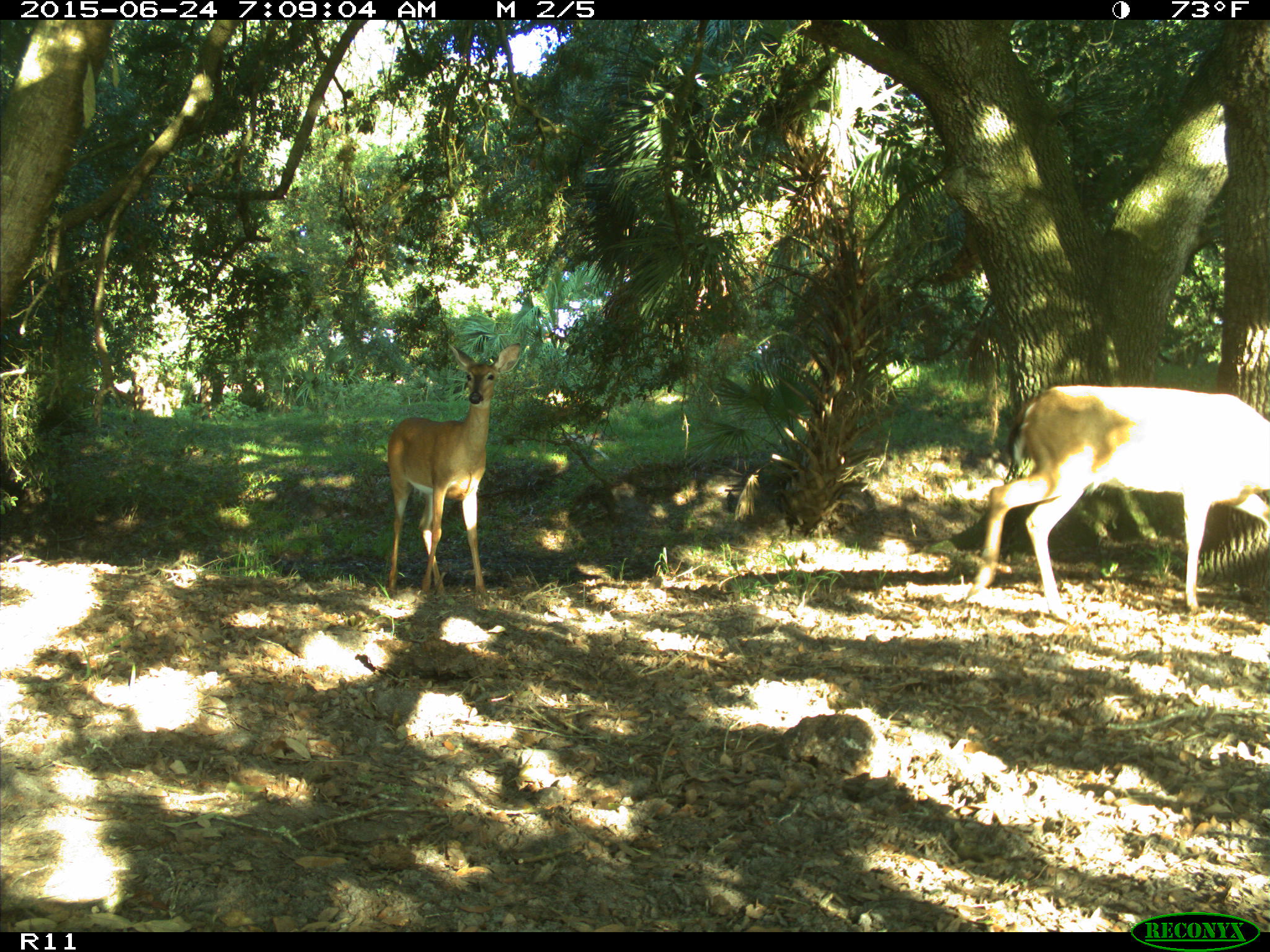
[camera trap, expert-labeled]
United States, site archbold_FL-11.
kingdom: Animalia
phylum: Chordata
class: Mammalia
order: Artiodactyla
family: Cervidae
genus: Odocoileus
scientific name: Odocoileus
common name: deer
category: unidentified deer